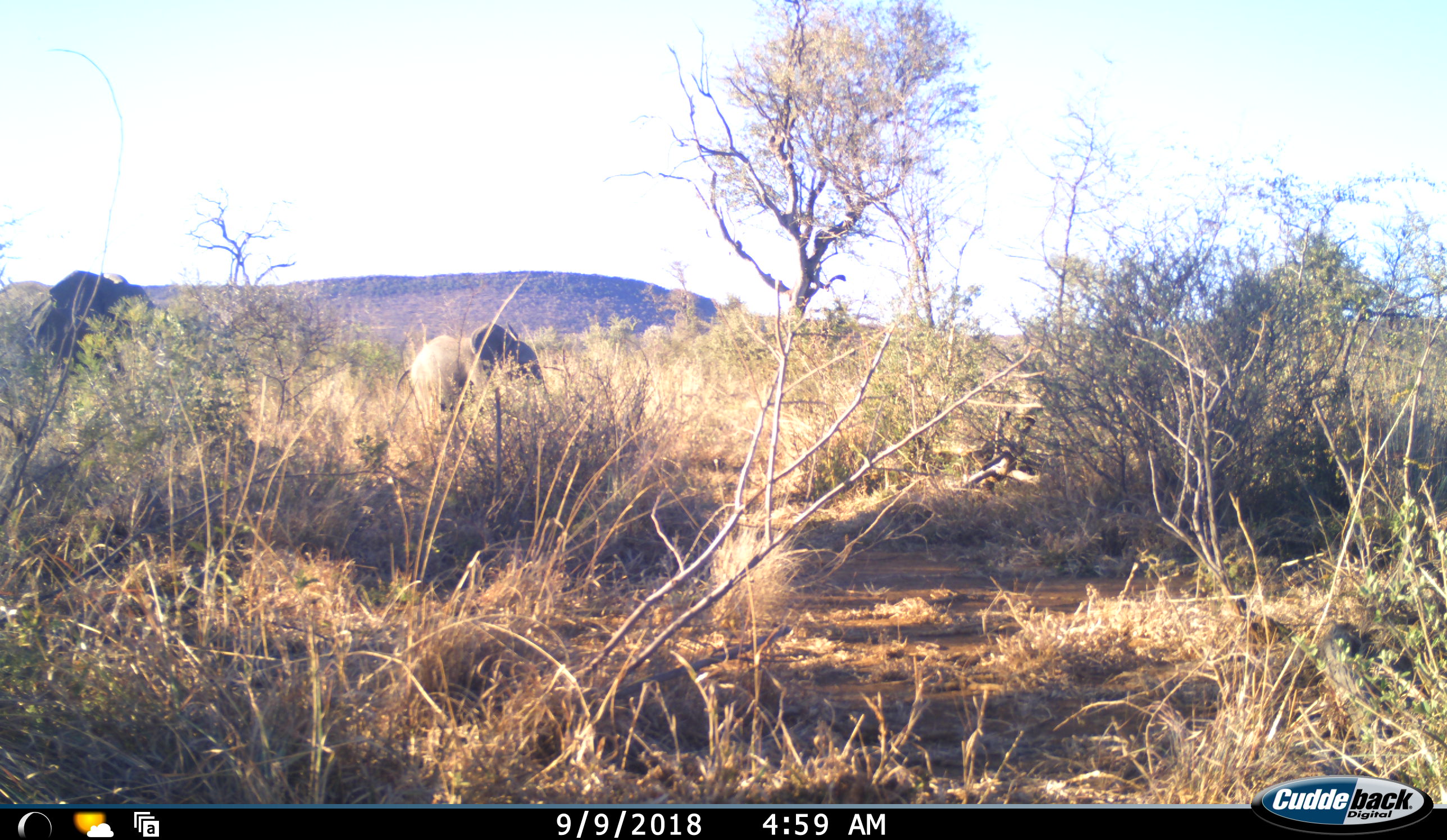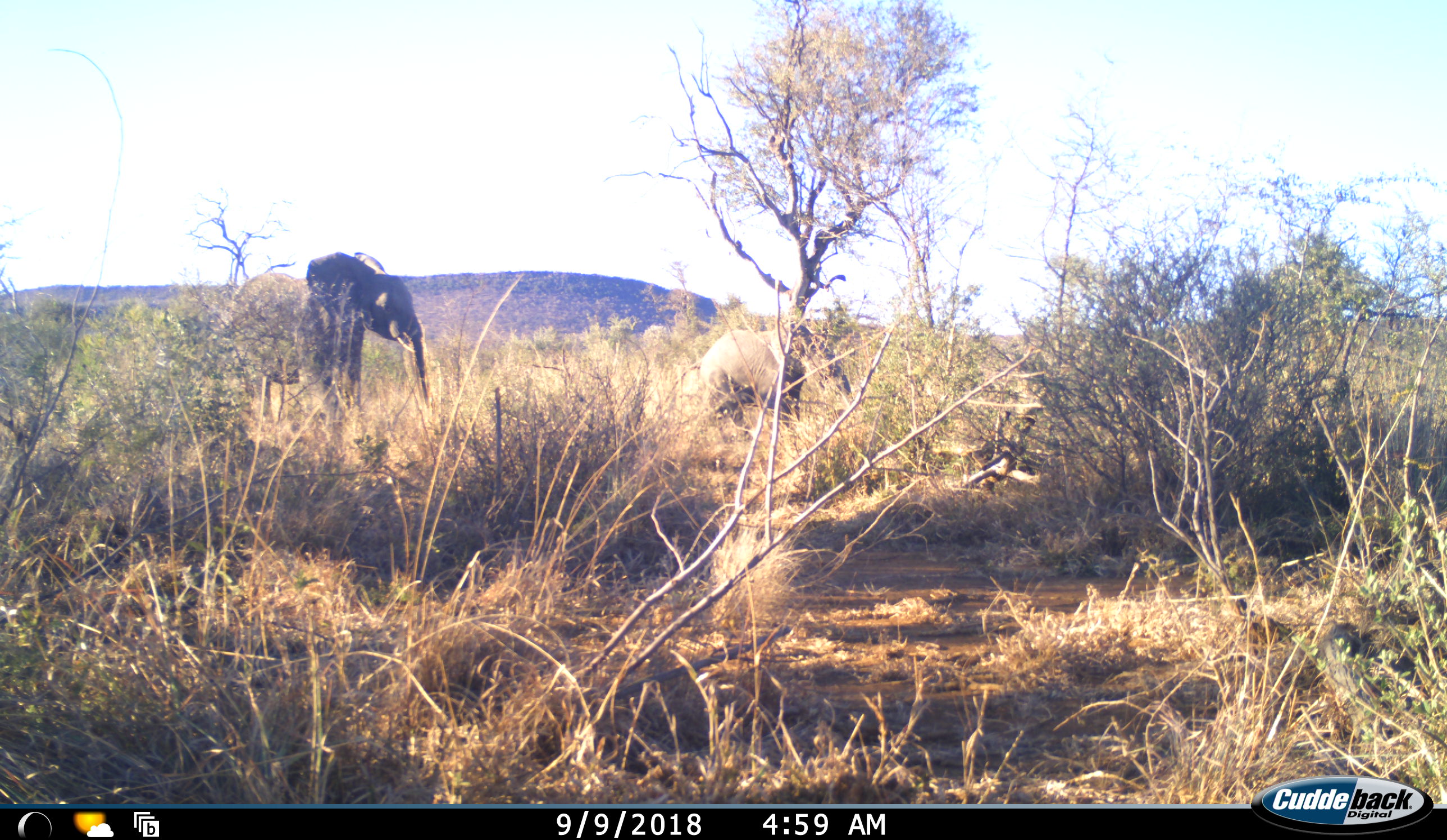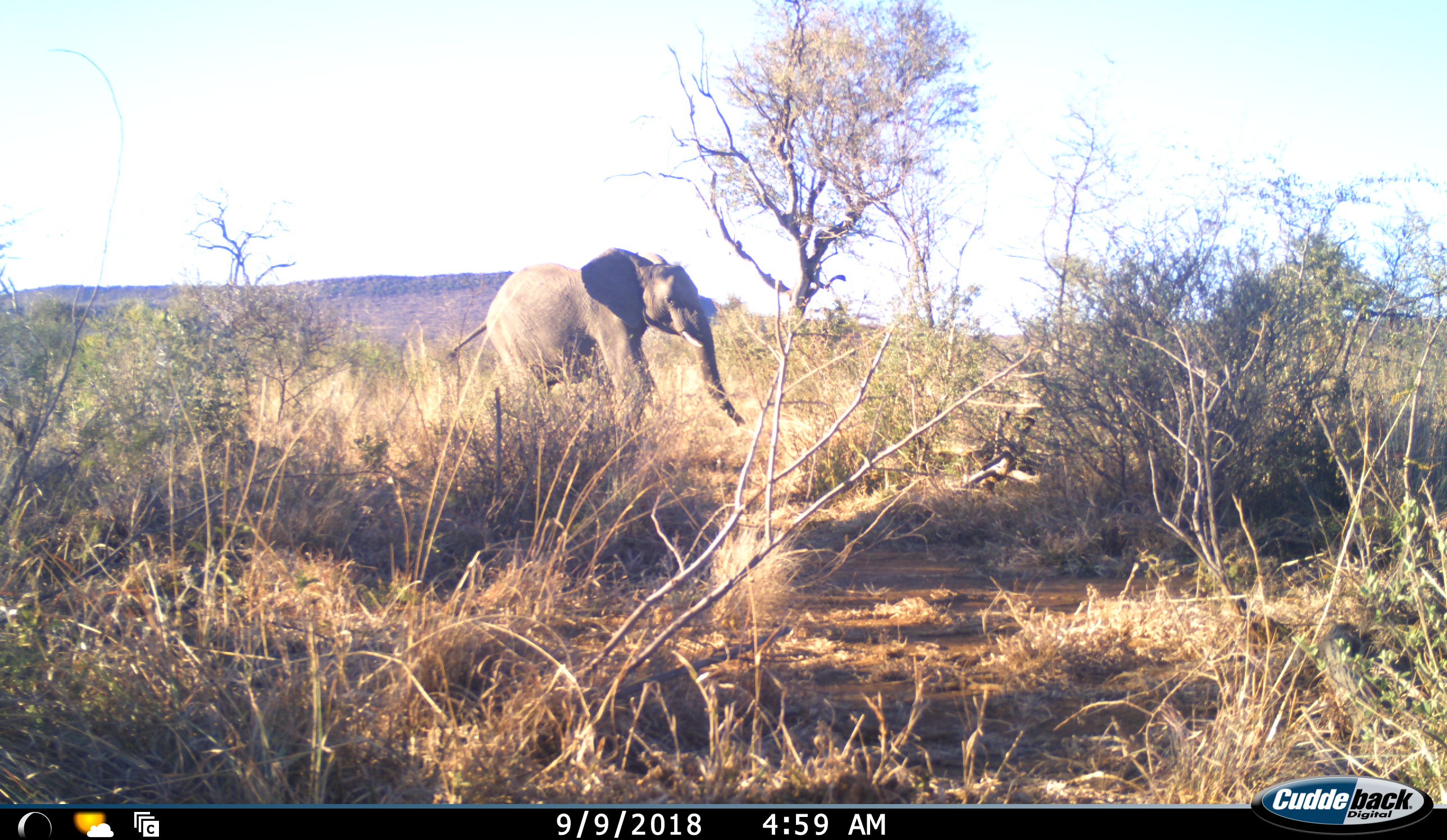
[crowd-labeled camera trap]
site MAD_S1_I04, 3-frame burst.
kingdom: Animalia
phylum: Chordata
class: Mammalia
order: Proboscidea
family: Elephantidae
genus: Loxodonta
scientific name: Loxodonta africana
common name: african bush elephant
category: elephant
Elephant (african bush elephant) (Loxodonta africana), count 2. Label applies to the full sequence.